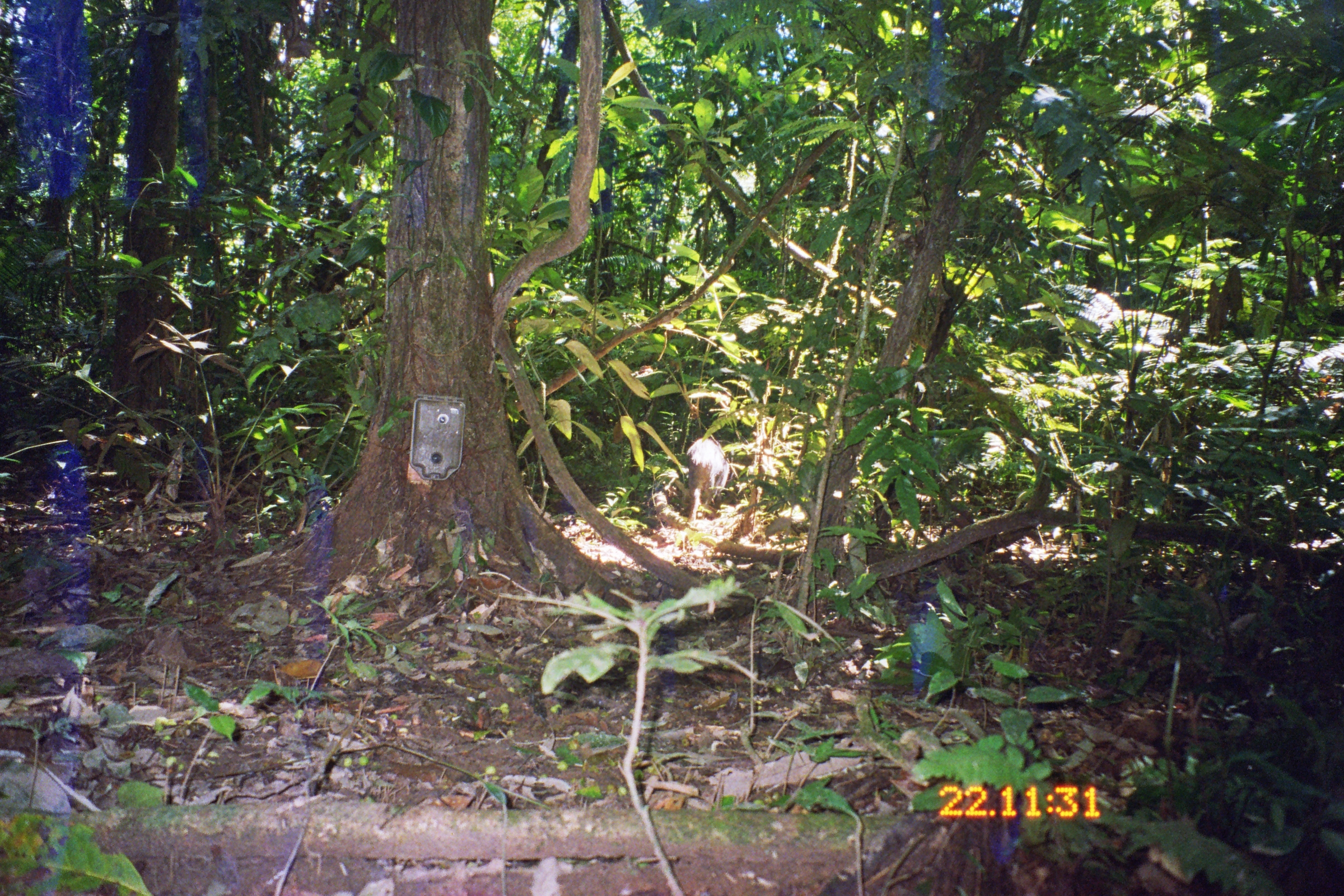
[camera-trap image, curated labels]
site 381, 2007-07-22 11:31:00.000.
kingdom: Animalia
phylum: Chordata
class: Mammalia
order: Artiodactyla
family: Tayassuidae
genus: Tayassu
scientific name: Tayassu pecari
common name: white-lipped peccary